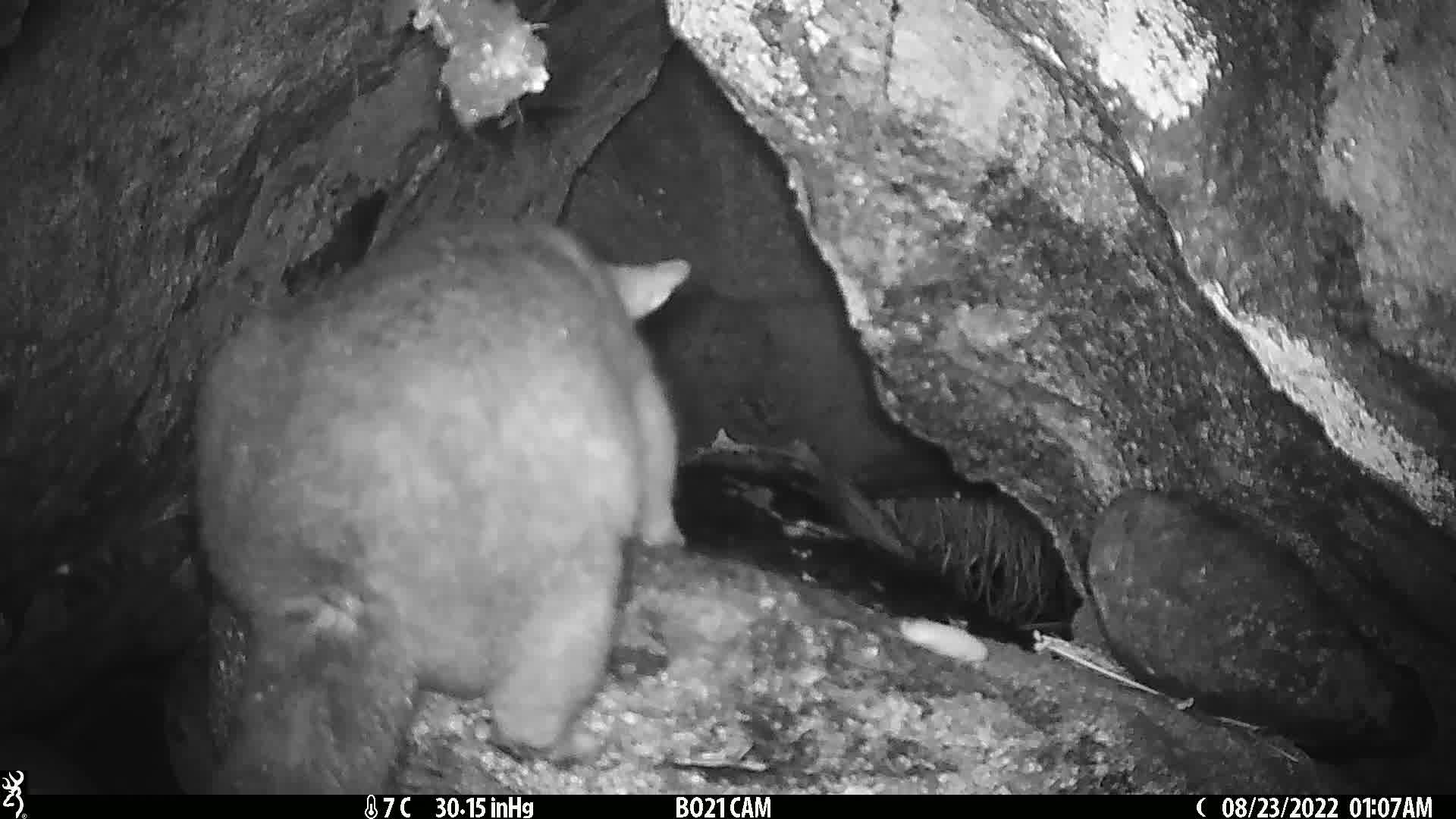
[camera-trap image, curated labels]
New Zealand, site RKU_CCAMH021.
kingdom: Animalia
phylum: Chordata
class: Mammalia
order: Diprotodontia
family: Phalangeridae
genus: Trichosurus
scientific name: Trichosurus vulpecula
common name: common brushtail possum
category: possum